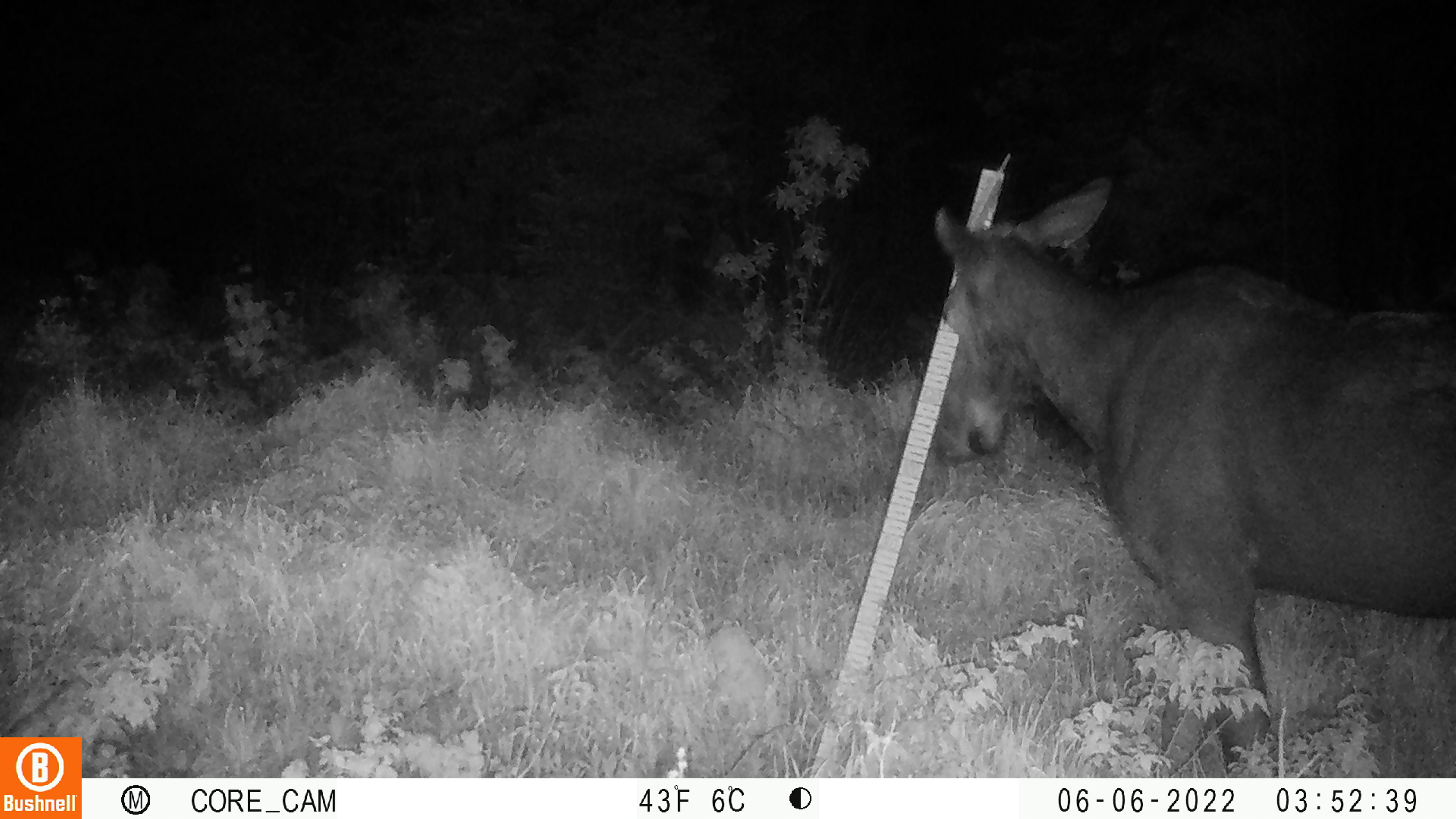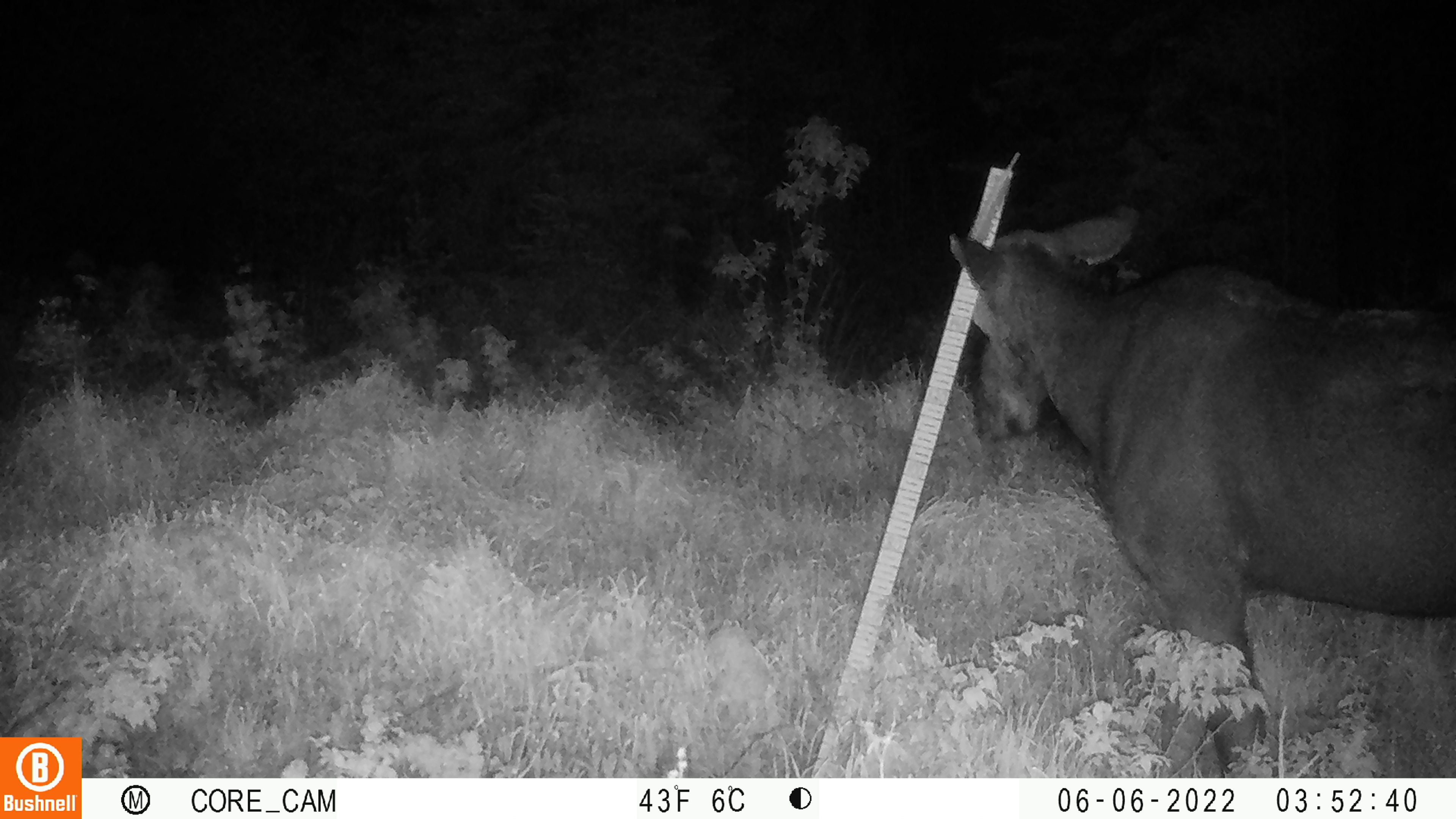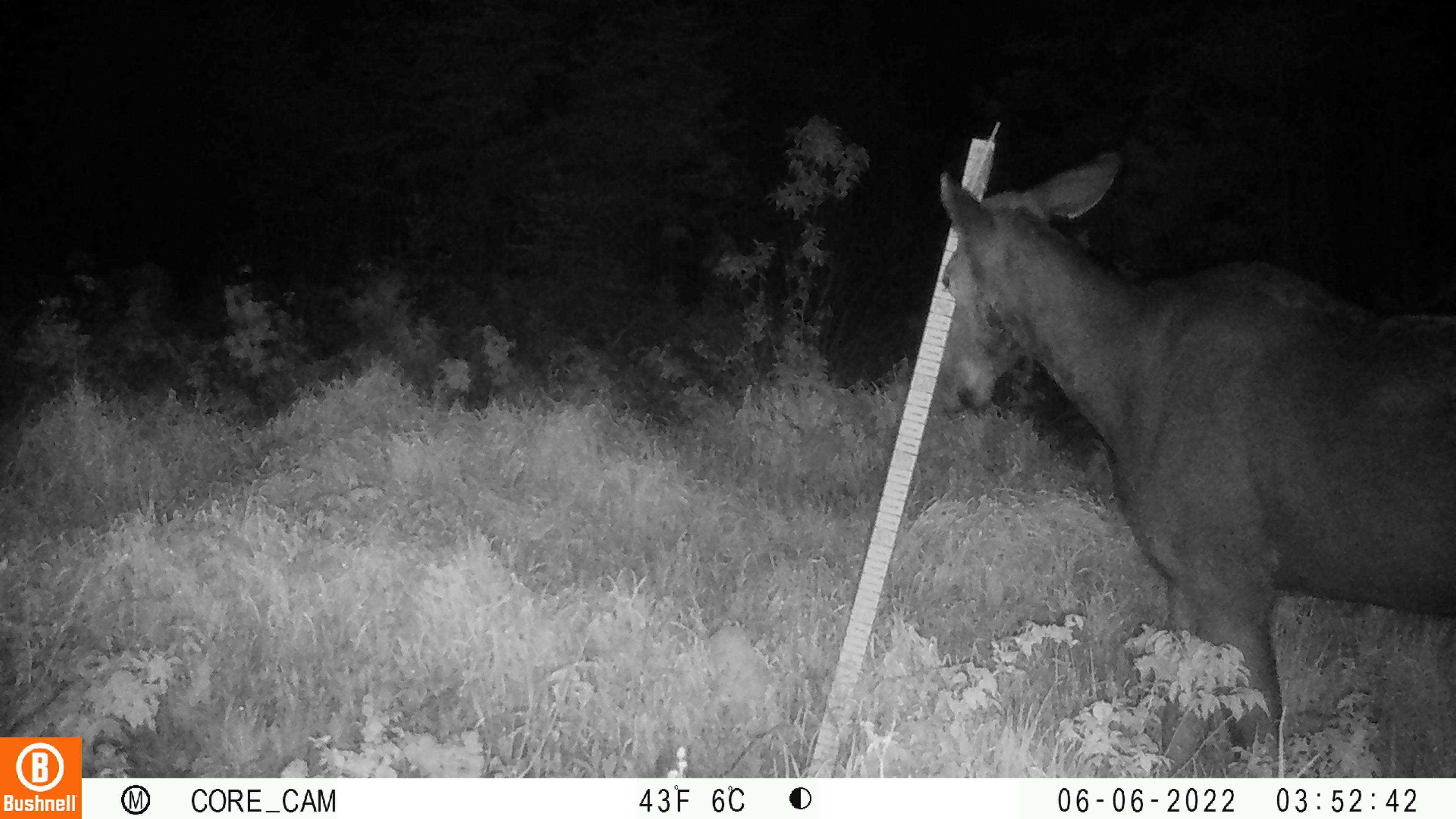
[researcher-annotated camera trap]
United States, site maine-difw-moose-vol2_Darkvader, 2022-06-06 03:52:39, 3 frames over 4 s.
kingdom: Animalia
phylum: Chordata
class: Mammalia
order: Artiodactyla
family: Cervidae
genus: Alces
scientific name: Alces alces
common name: moose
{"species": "moose (Alces alces)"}